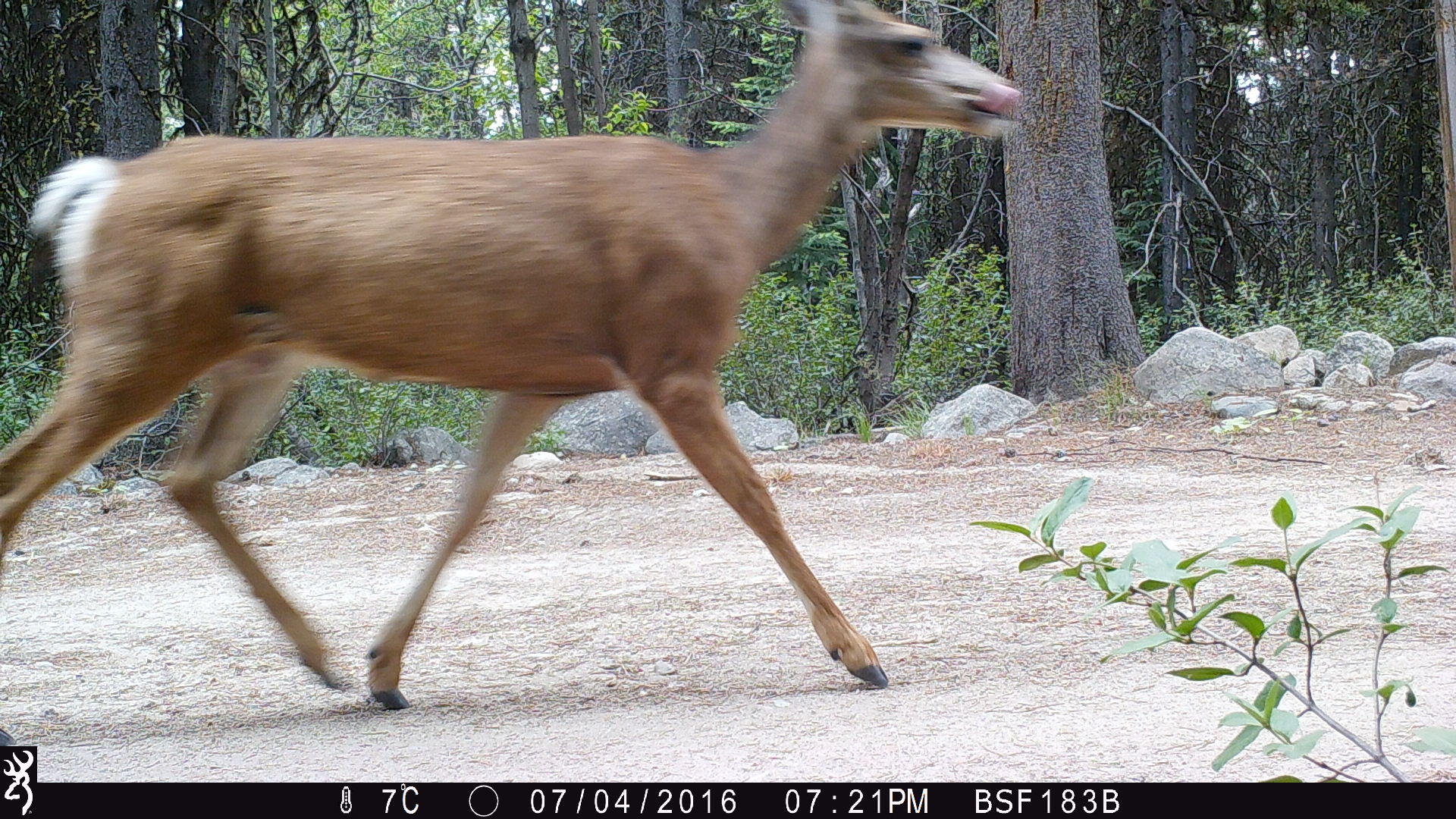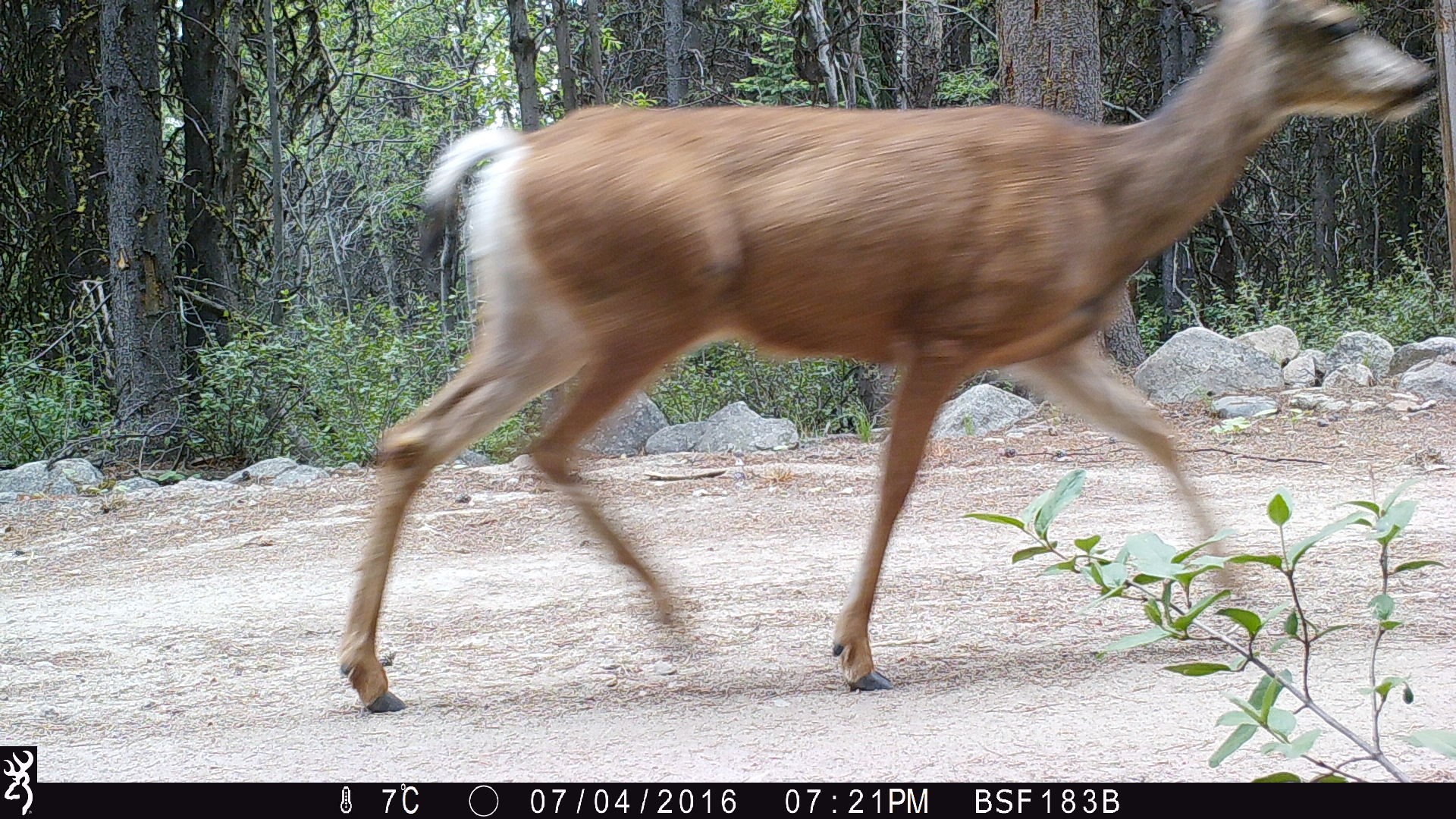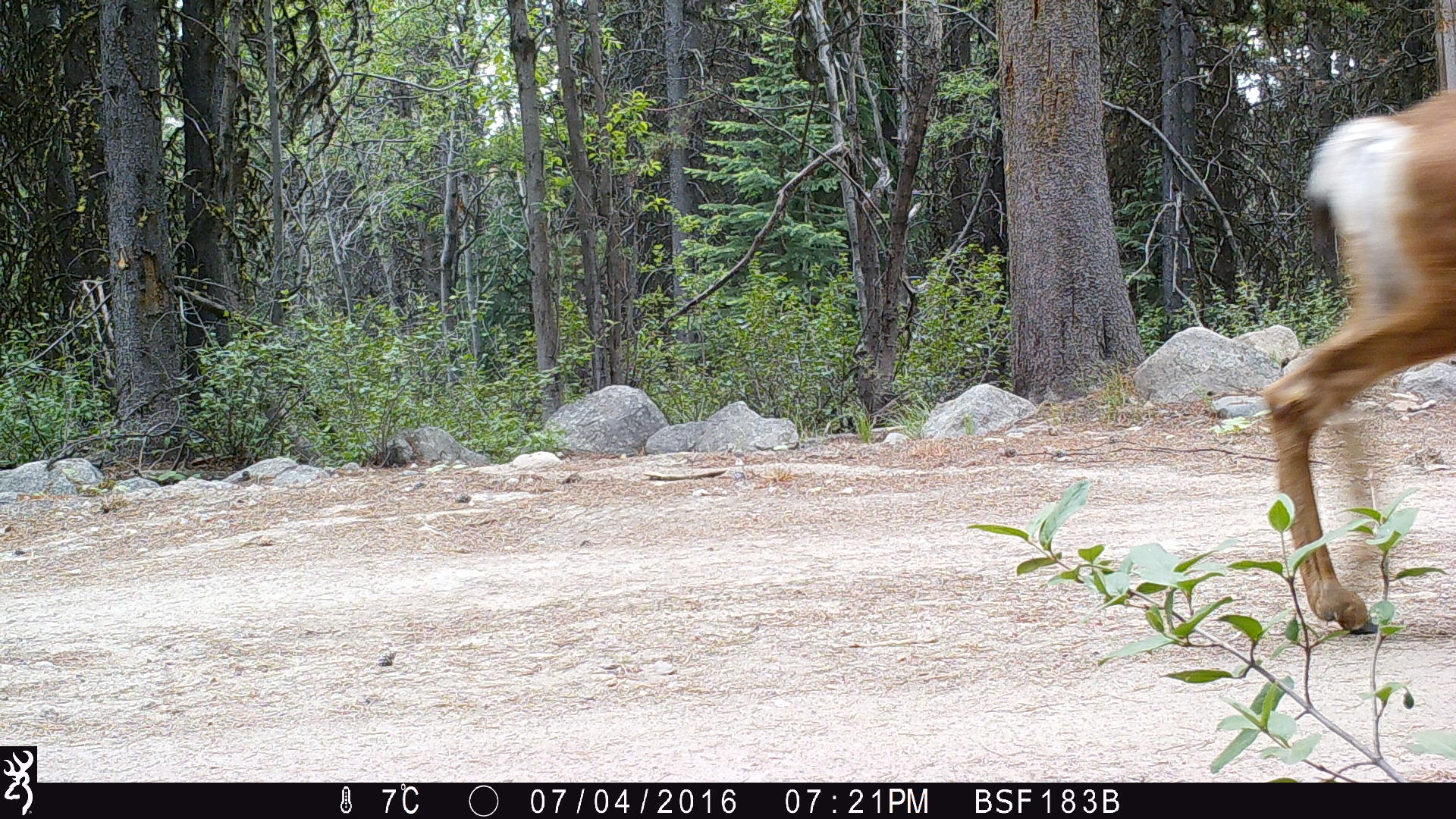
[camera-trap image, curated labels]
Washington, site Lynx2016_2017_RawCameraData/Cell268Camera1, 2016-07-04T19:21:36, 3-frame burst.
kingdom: Animalia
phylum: Chordata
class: Mammalia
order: Artiodactyla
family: Cervidae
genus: Odocoileus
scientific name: Odocoileus hemionus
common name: mule deer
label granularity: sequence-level